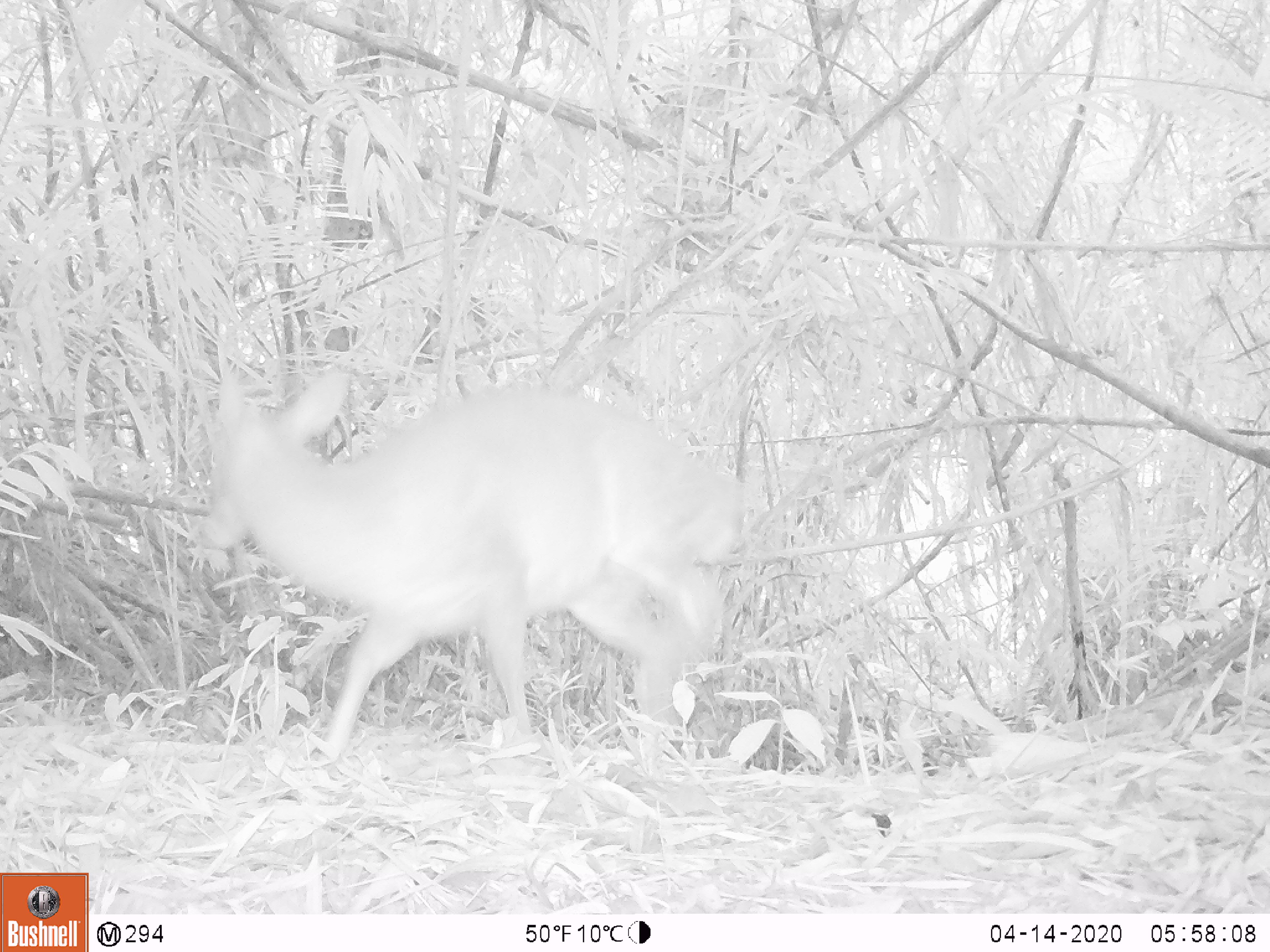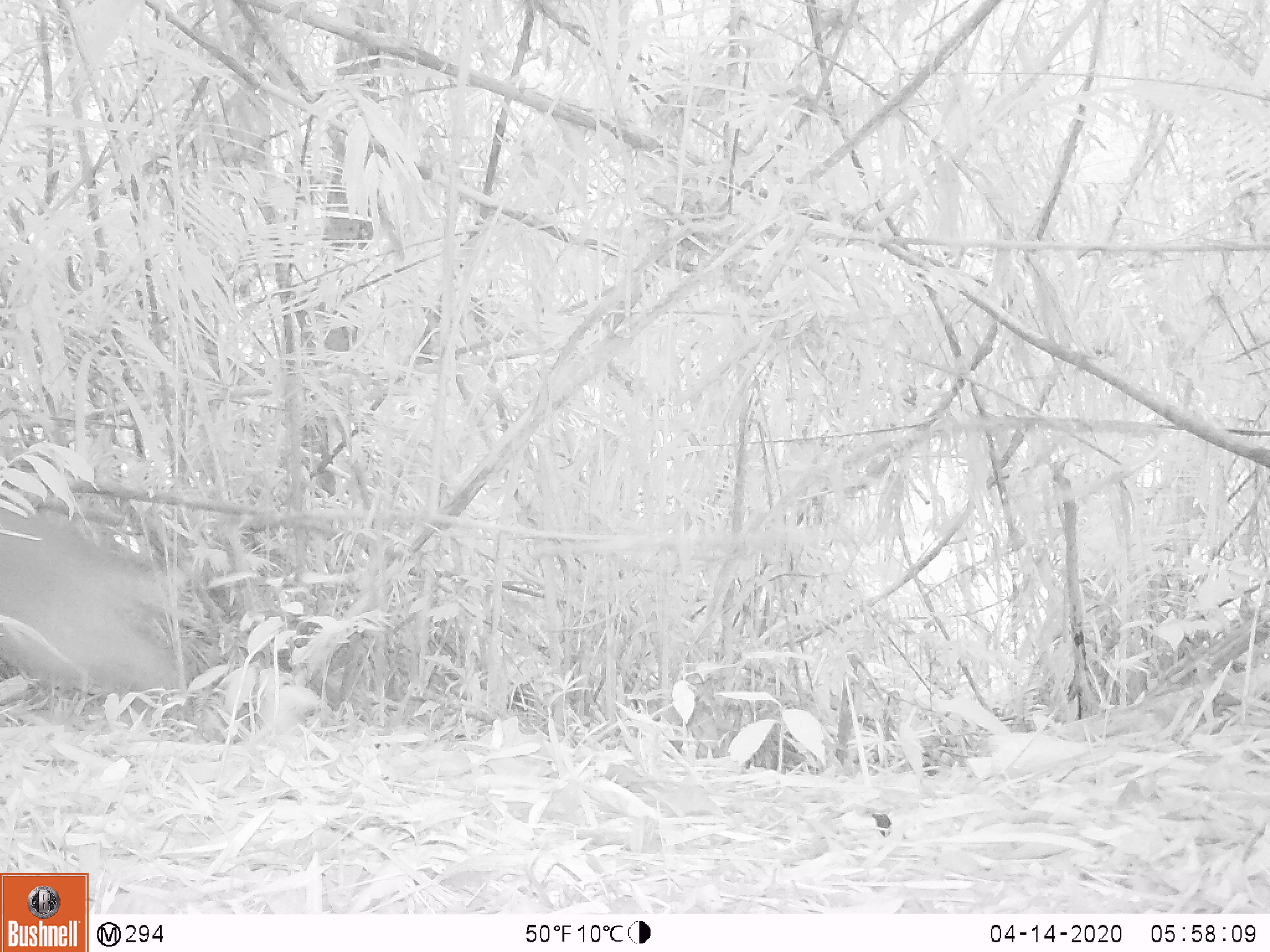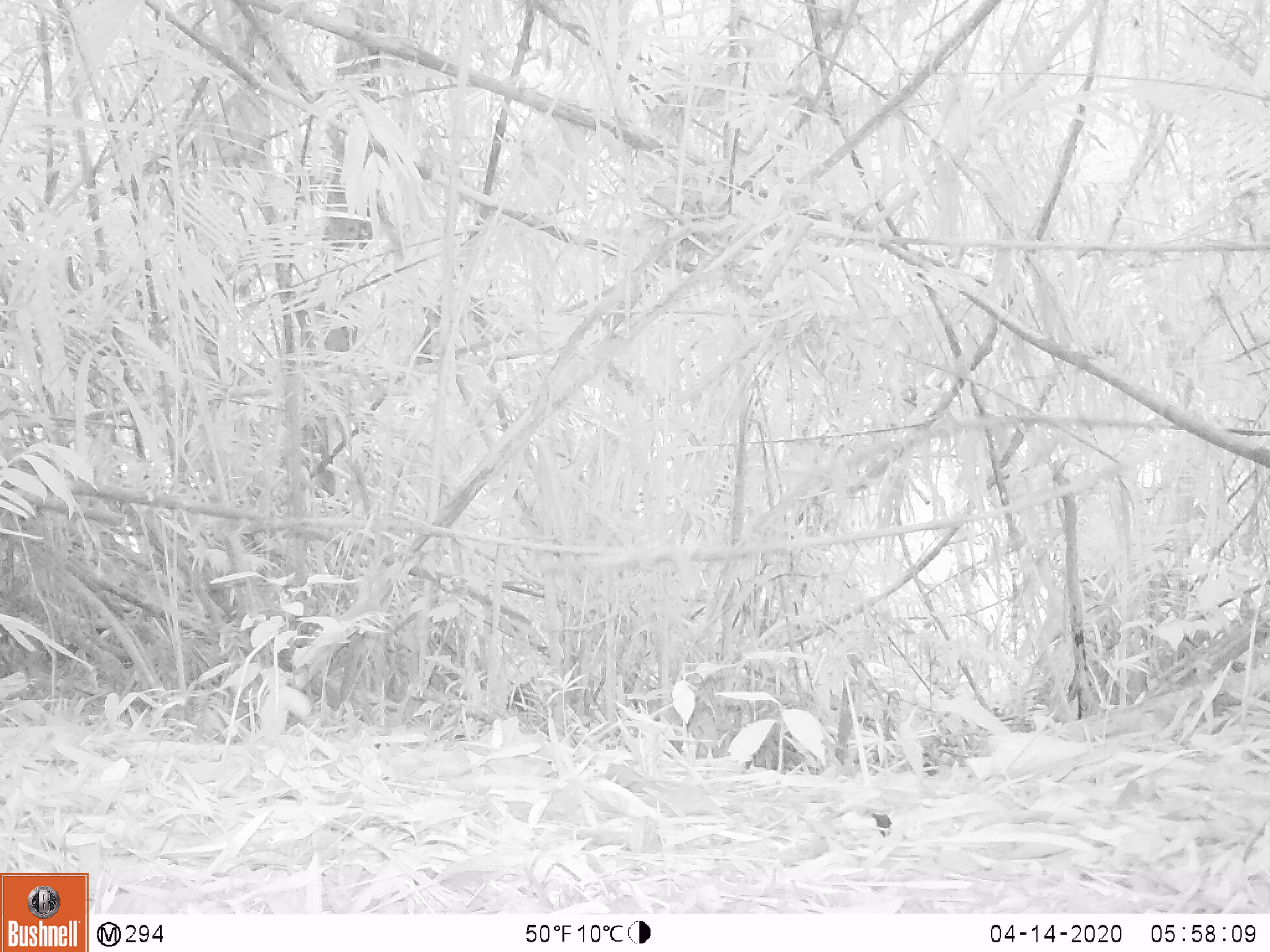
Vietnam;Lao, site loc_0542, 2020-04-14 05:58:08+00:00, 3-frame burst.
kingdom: Animalia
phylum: Chordata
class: Mammalia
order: Artiodactyla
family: Cervidae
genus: Muntiacus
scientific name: Muntiacus vuquangensis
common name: large-antlered muntjac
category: large antlered muntjac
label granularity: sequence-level